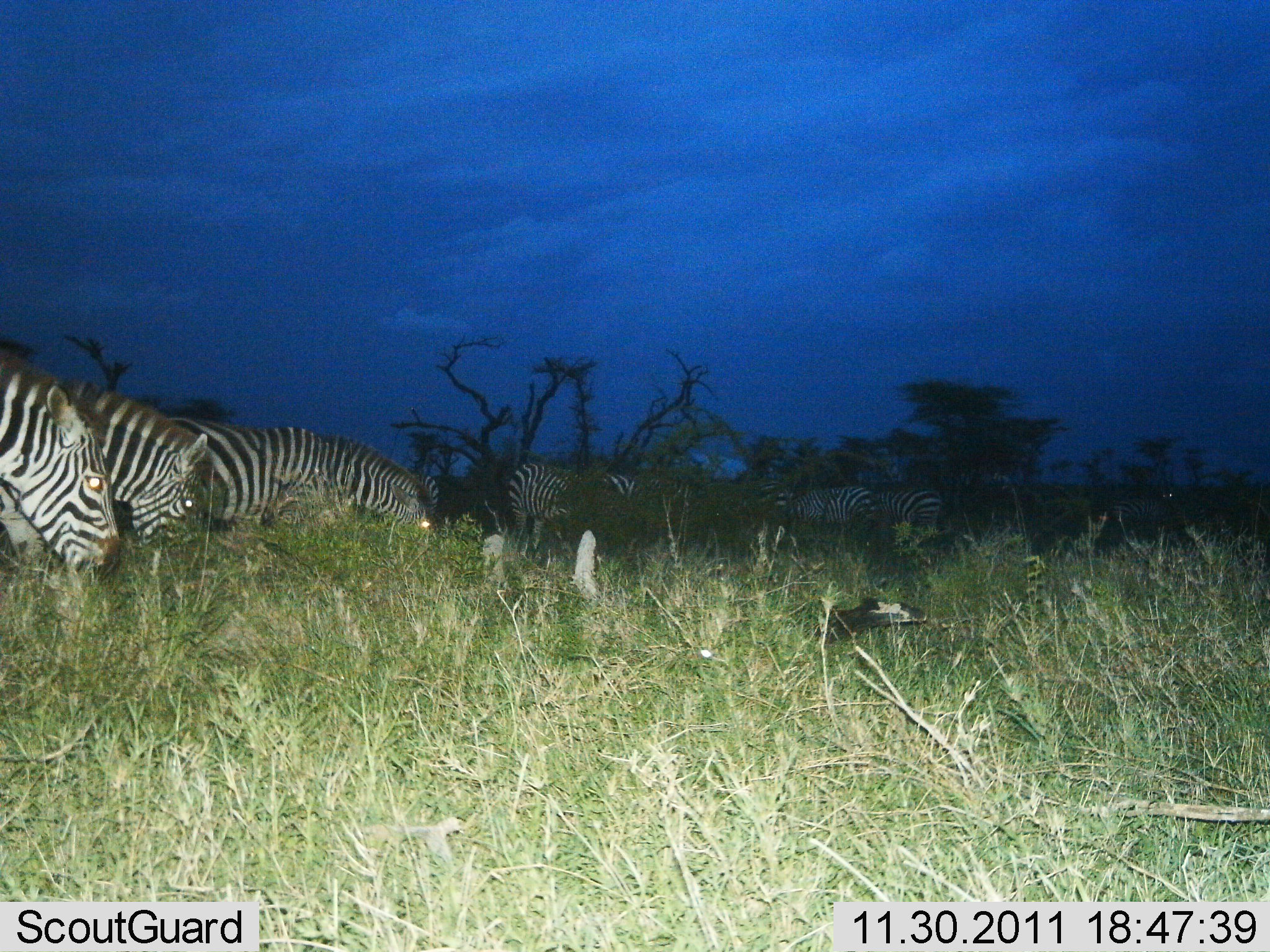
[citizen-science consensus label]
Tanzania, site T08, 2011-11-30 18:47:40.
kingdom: Animalia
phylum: Chordata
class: Mammalia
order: Perissodactyla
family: Equidae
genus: Equus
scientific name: Equus quagga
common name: plains zebra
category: zebra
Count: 8.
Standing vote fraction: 43%.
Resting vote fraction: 0%.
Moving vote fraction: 21%.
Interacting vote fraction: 0%.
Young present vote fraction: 0%.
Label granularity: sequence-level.